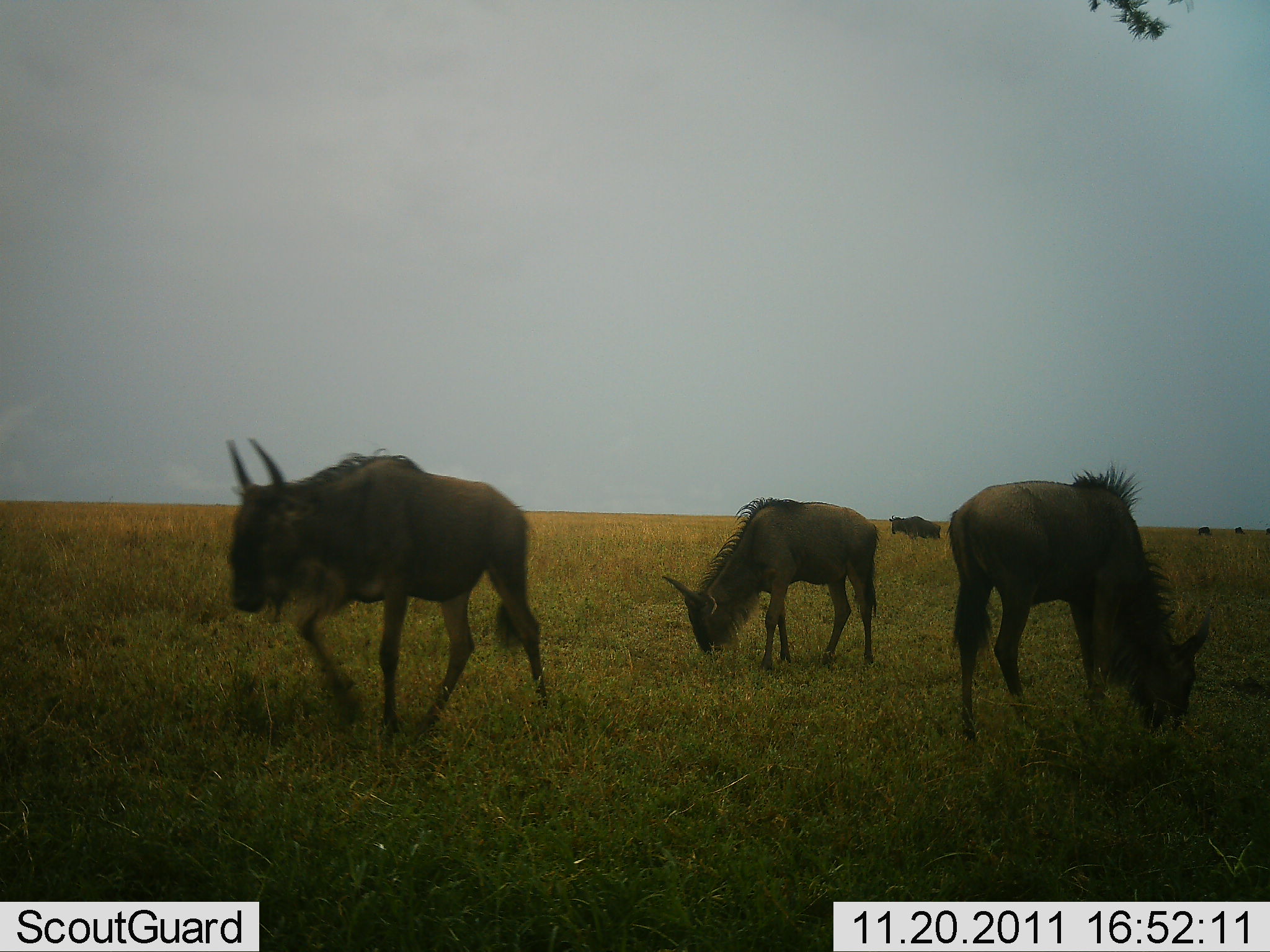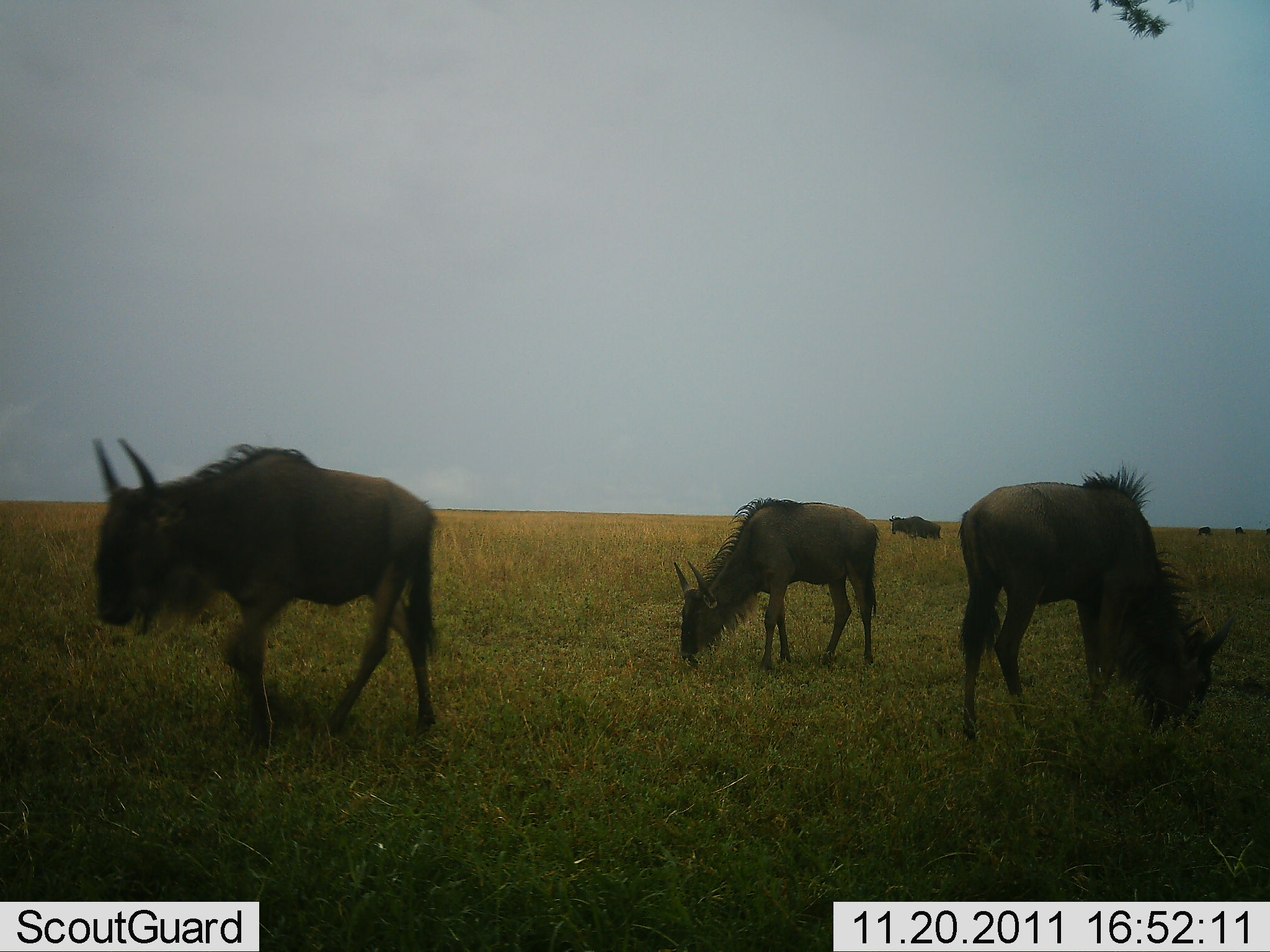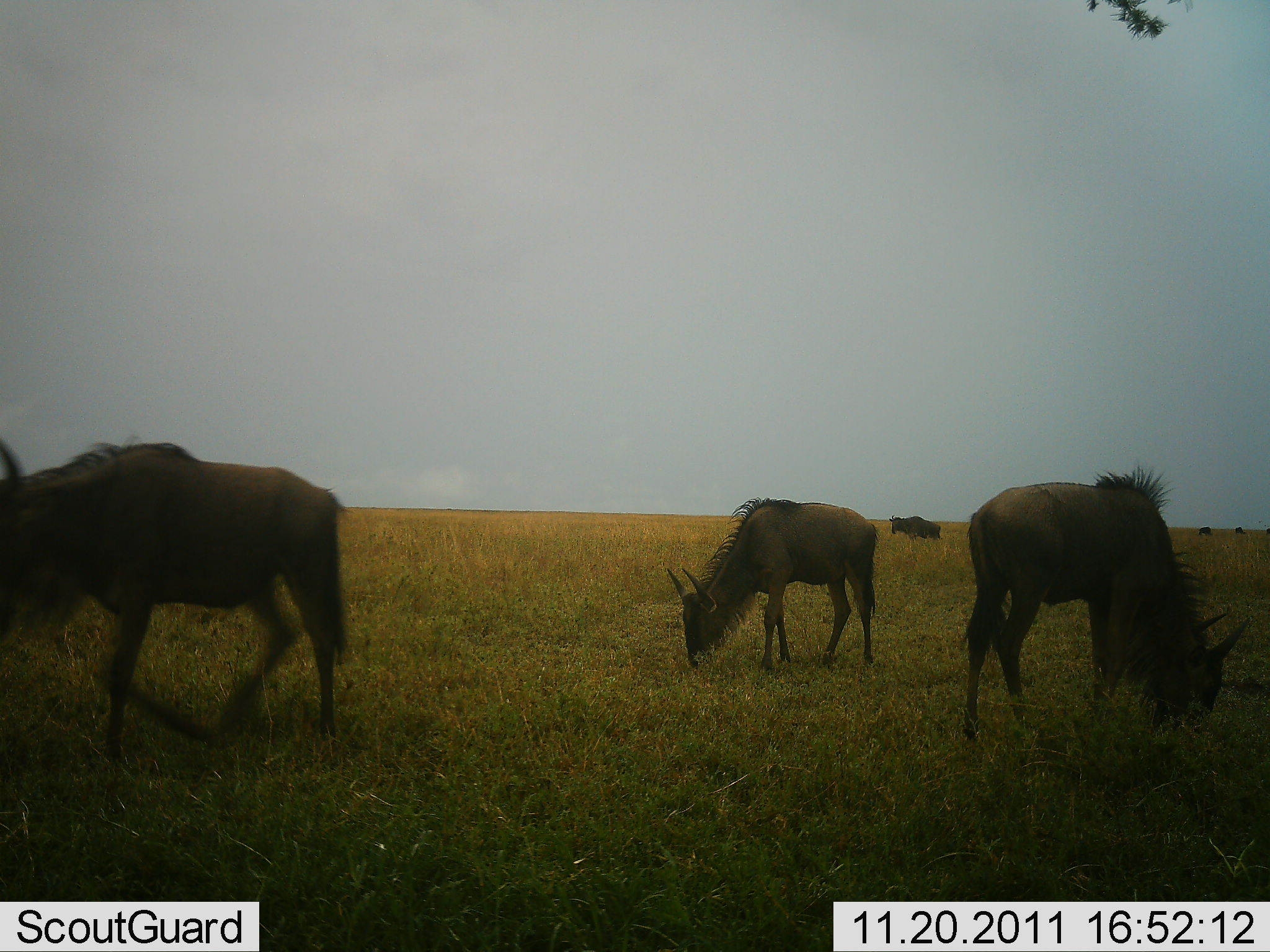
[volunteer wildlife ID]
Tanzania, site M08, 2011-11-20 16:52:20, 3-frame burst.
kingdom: Animalia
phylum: Chordata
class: Mammalia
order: Artiodactyla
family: Bovidae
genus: Connochaetes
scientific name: Connochaetes taurinus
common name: blue wildebeest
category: wildebeest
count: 4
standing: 36%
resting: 0%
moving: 79%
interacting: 0%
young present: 7%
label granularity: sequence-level